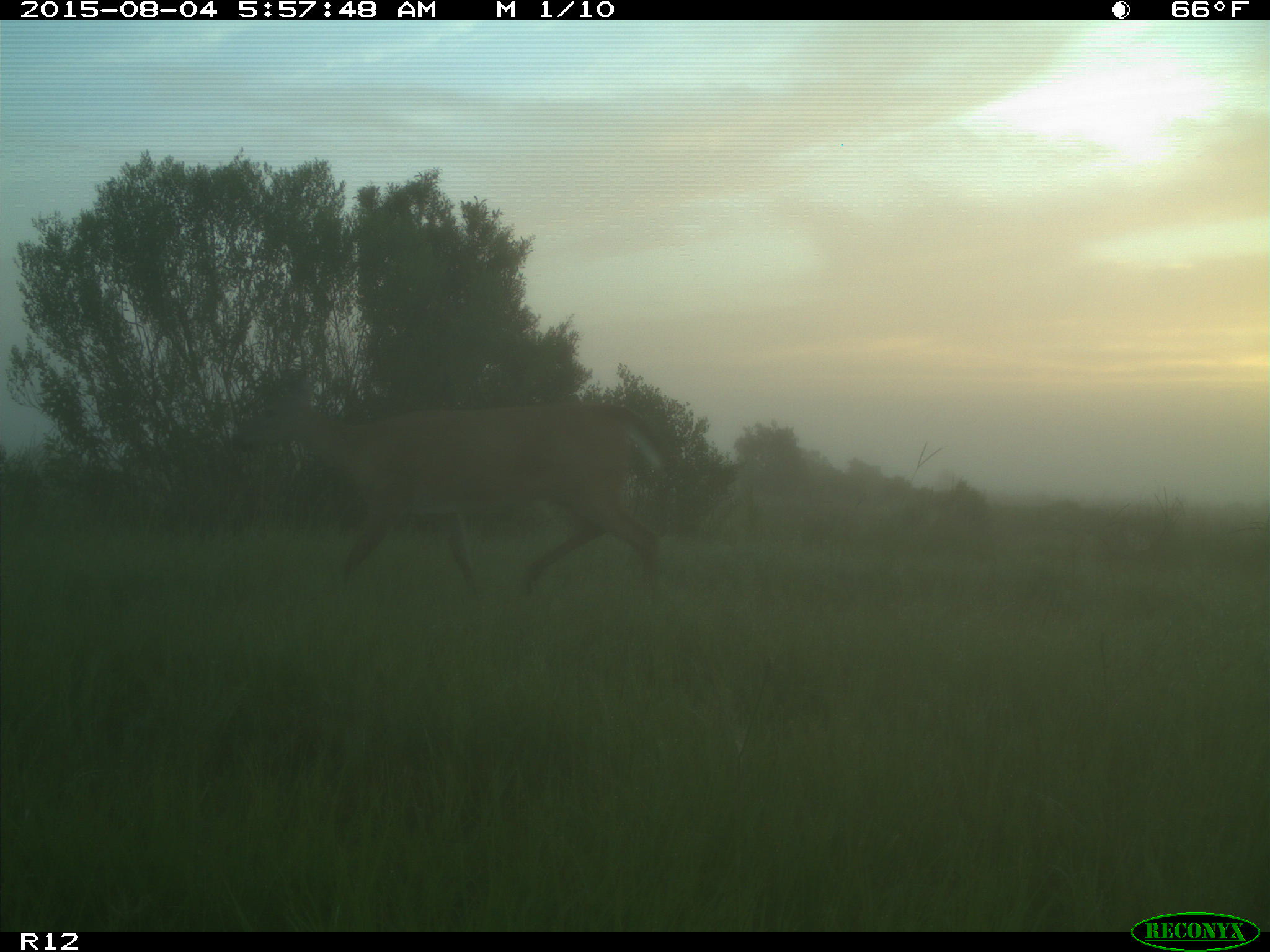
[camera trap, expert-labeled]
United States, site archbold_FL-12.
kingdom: Animalia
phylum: Chordata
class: Mammalia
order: Artiodactyla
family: Cervidae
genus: Odocoileus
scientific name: Odocoileus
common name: deer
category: unidentified deer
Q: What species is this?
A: Unidentified deer (deer) (Odocoileus).